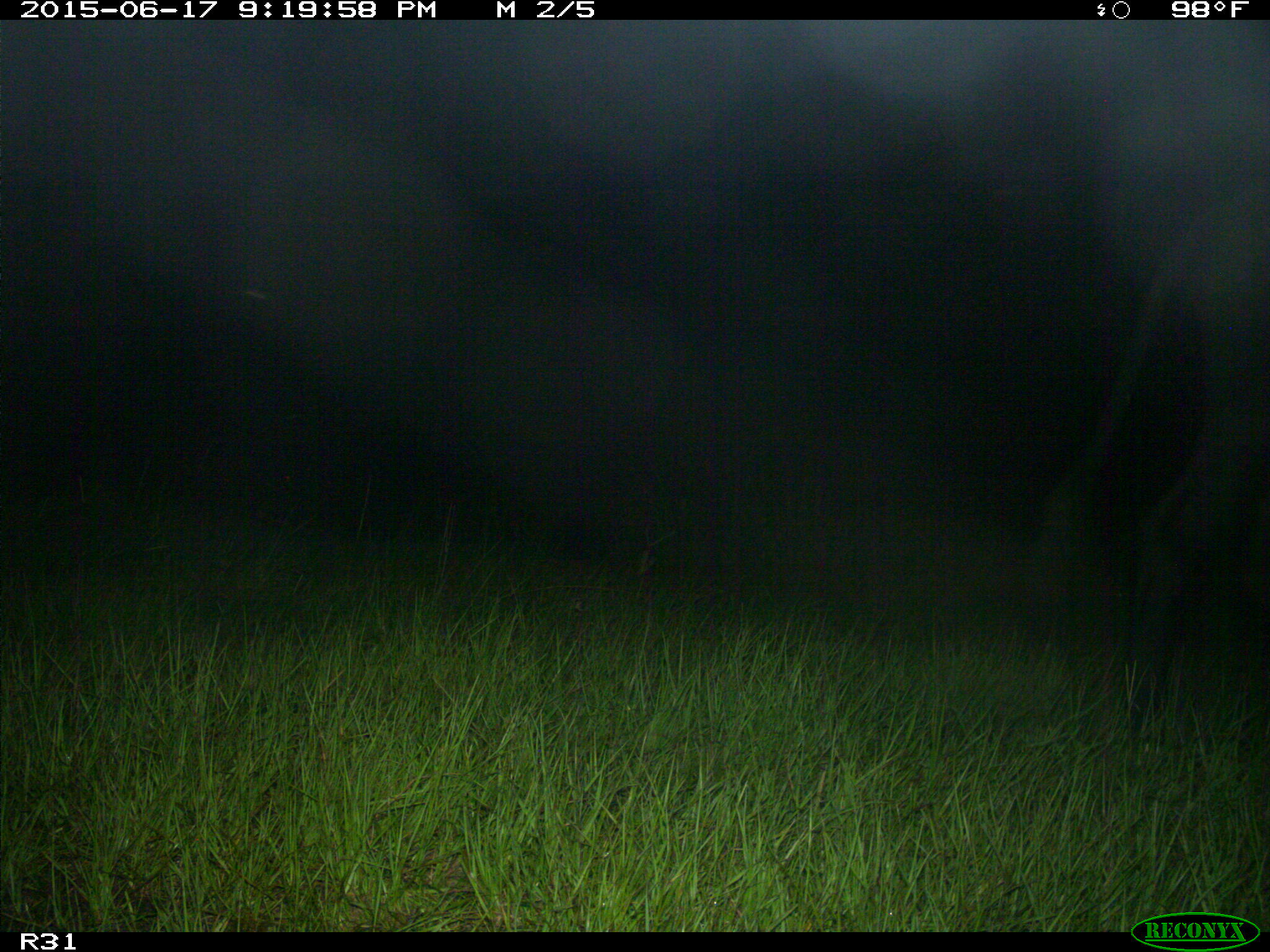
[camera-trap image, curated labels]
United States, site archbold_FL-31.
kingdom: Animalia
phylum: Chordata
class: Mammalia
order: Artiodactyla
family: Bovidae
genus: Bos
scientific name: Bos taurus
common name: domestic cow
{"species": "Bos taurus (domestic cow)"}